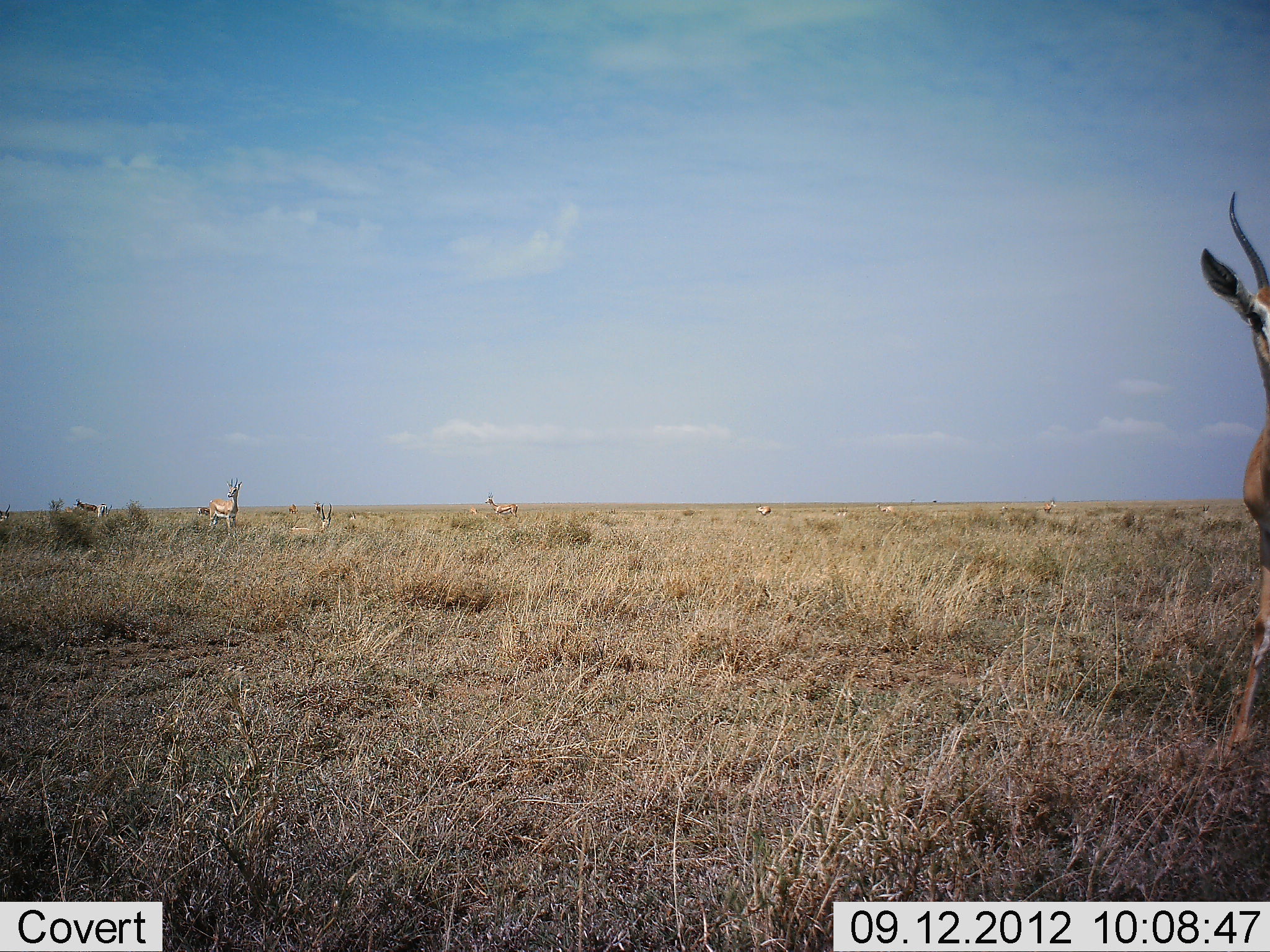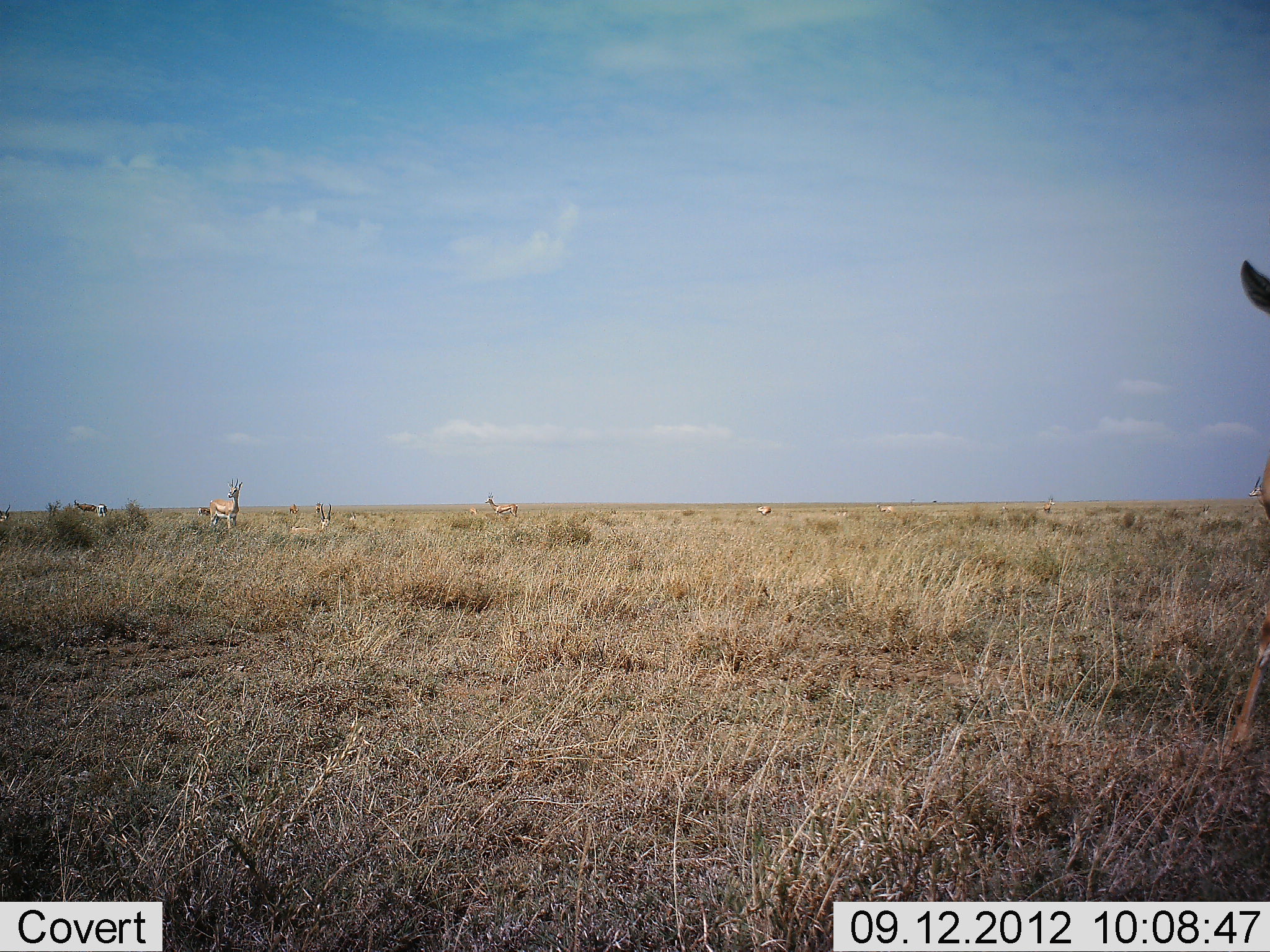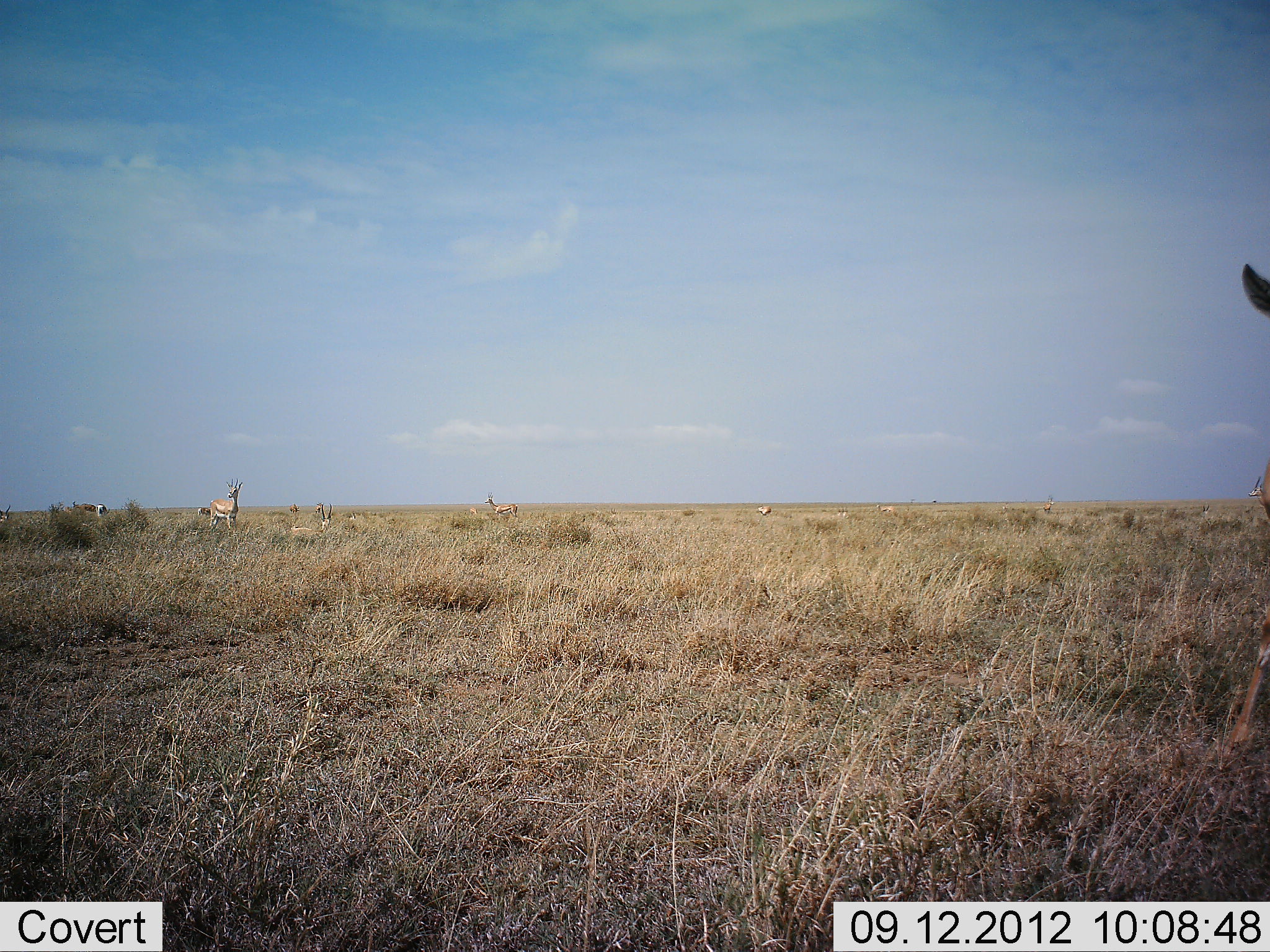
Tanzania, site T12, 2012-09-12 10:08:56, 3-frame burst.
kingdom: Animalia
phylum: Chordata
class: Mammalia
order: Artiodactyla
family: Bovidae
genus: Eudorcas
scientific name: Eudorcas thomsonii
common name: thomson's gazelle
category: gazellethomsons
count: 7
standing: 100%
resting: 10%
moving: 10%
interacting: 0%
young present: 0%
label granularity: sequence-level